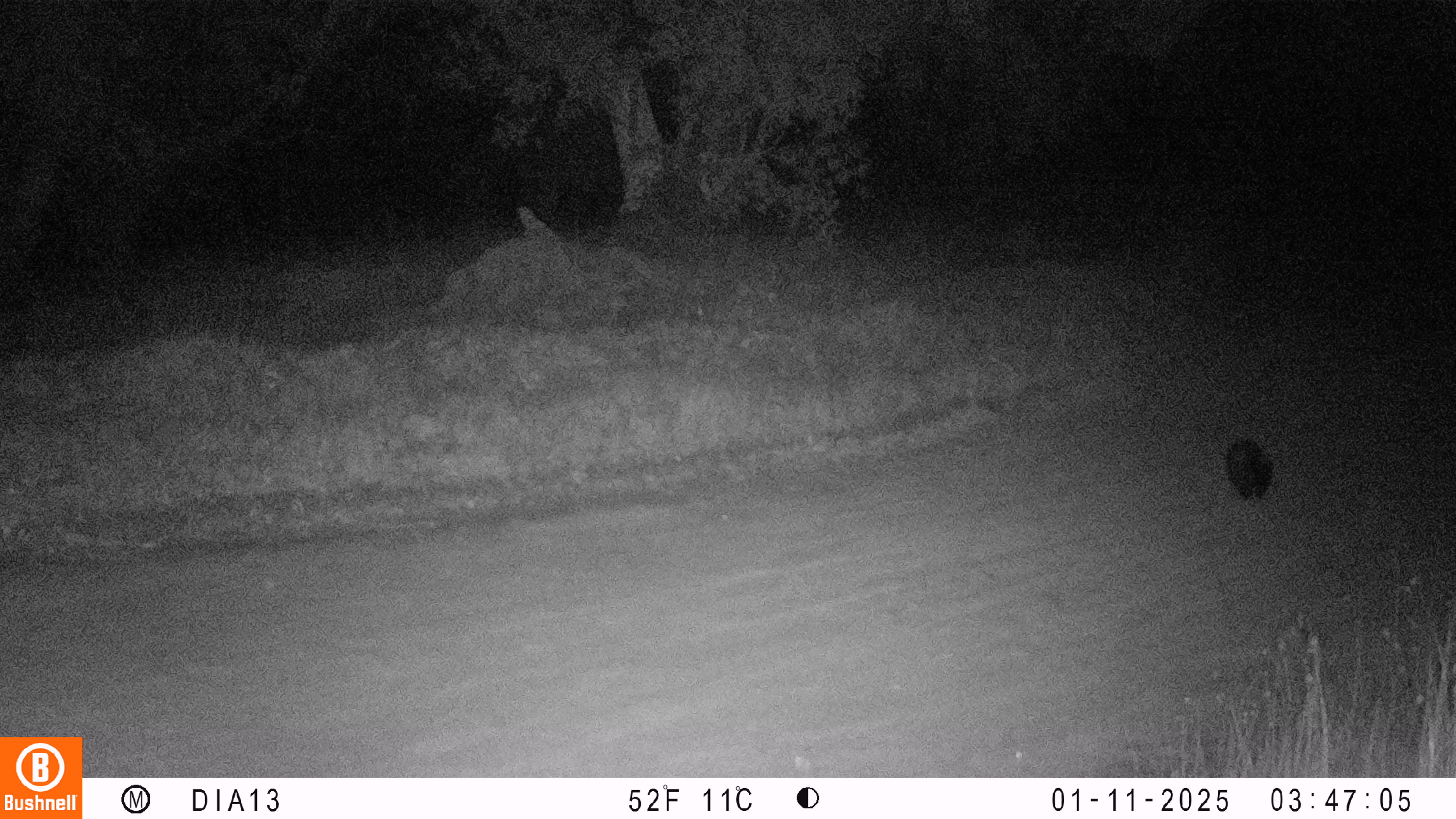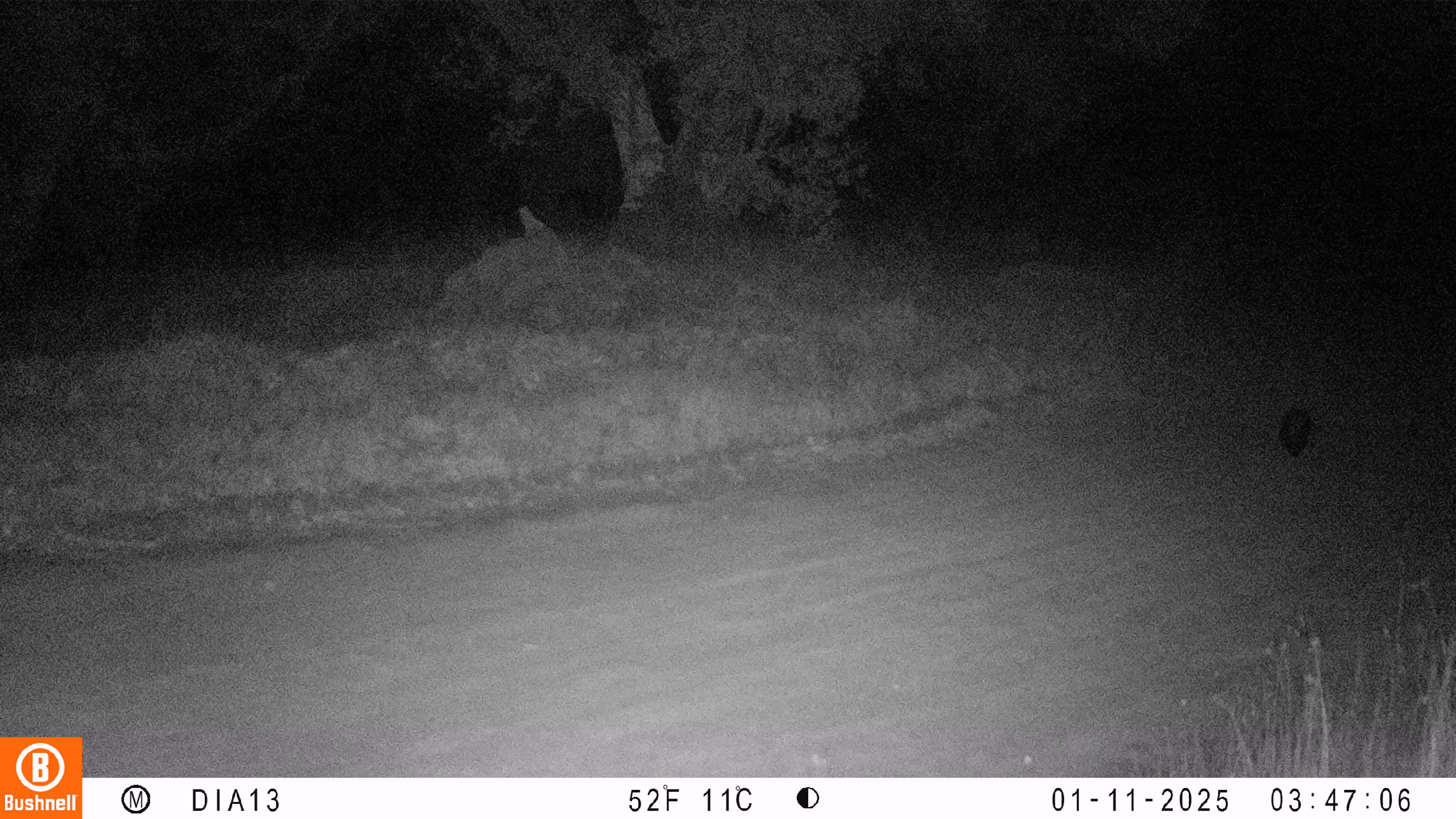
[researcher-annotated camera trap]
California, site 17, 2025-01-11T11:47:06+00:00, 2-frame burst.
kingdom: Animalia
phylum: Chordata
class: Mammalia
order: Carnivora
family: Mephitidae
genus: Mephitis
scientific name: Mephitis mephitis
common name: striped skunk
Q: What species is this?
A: Striped skunk (Mephitis mephitis).